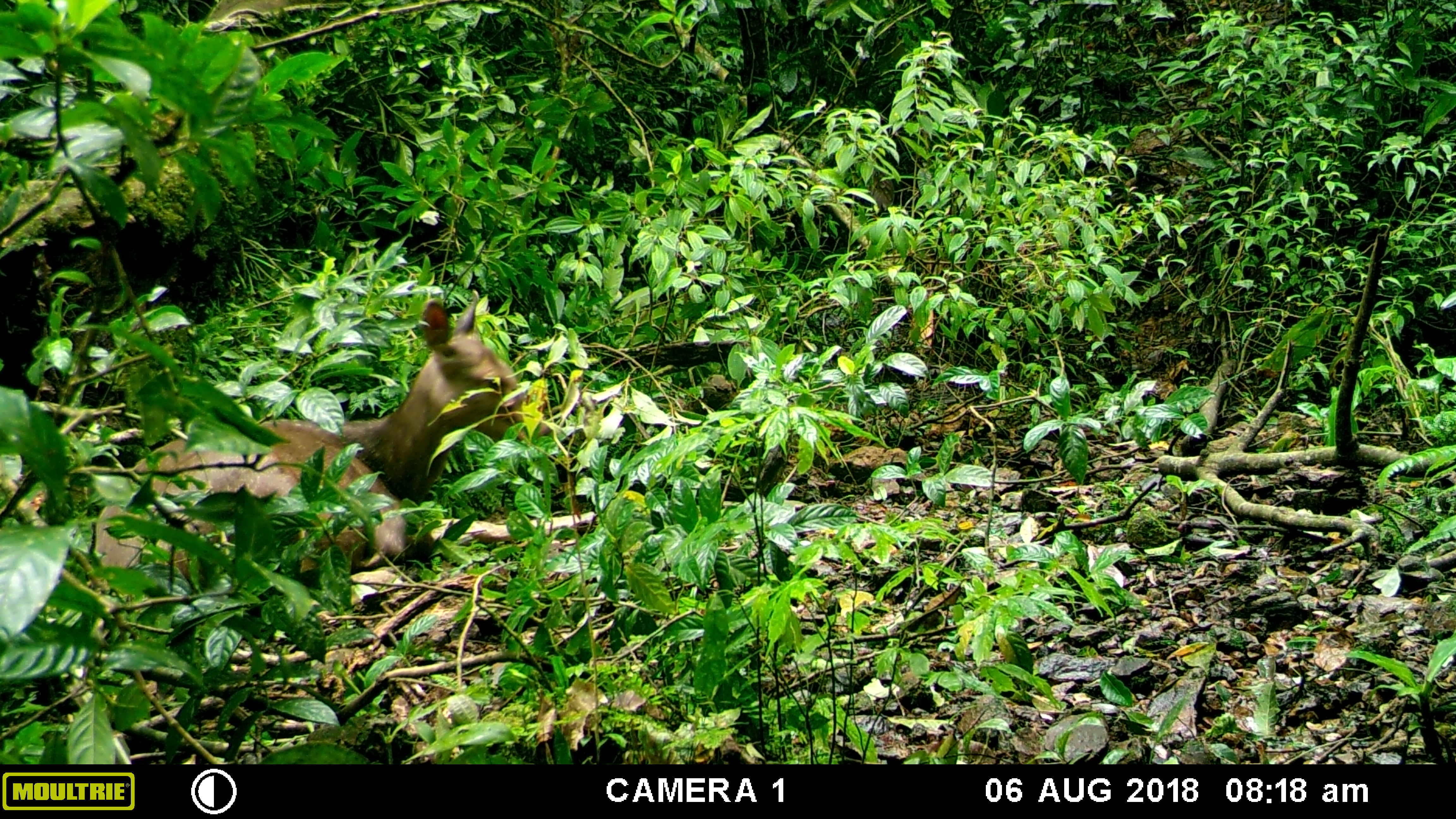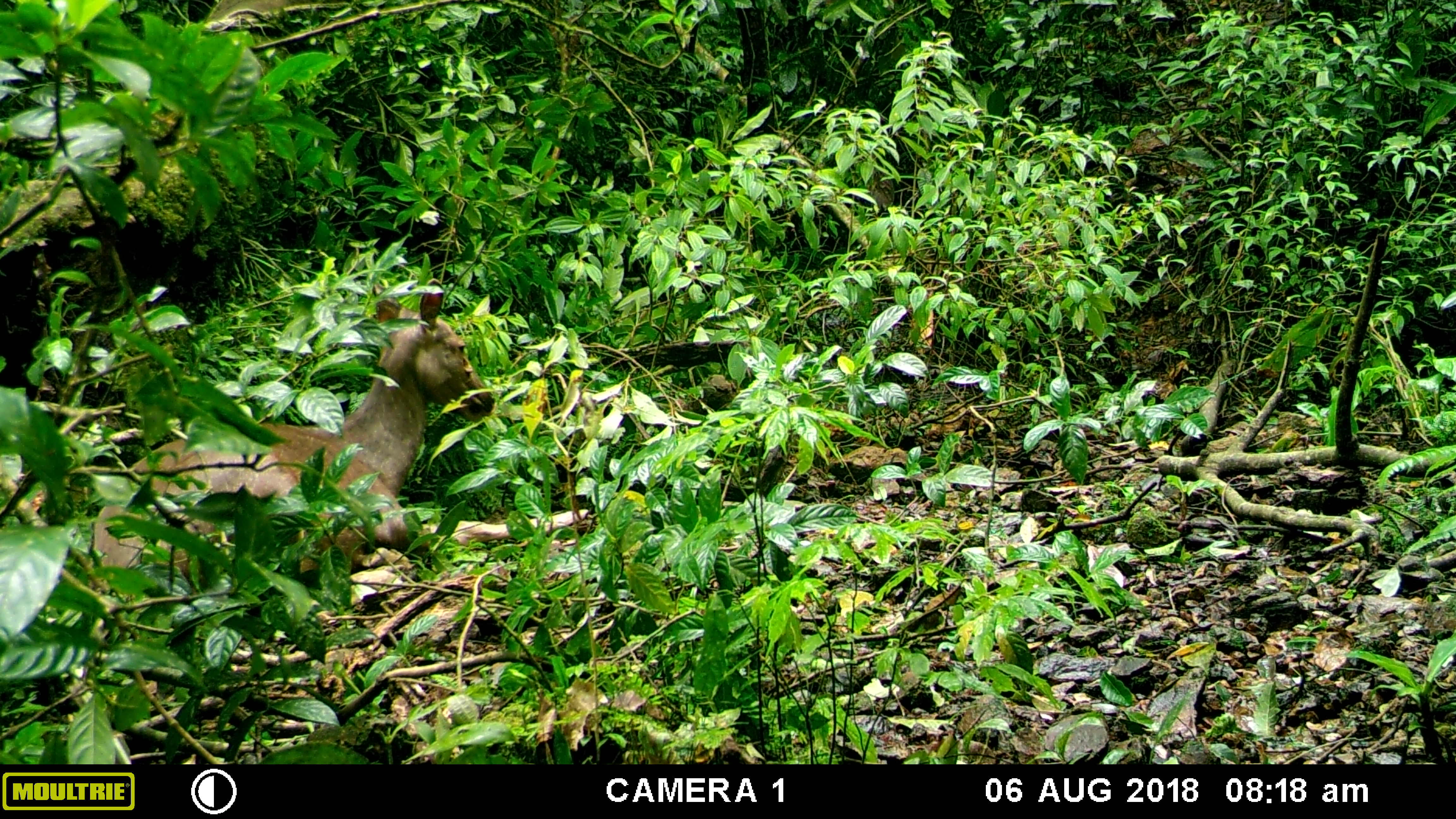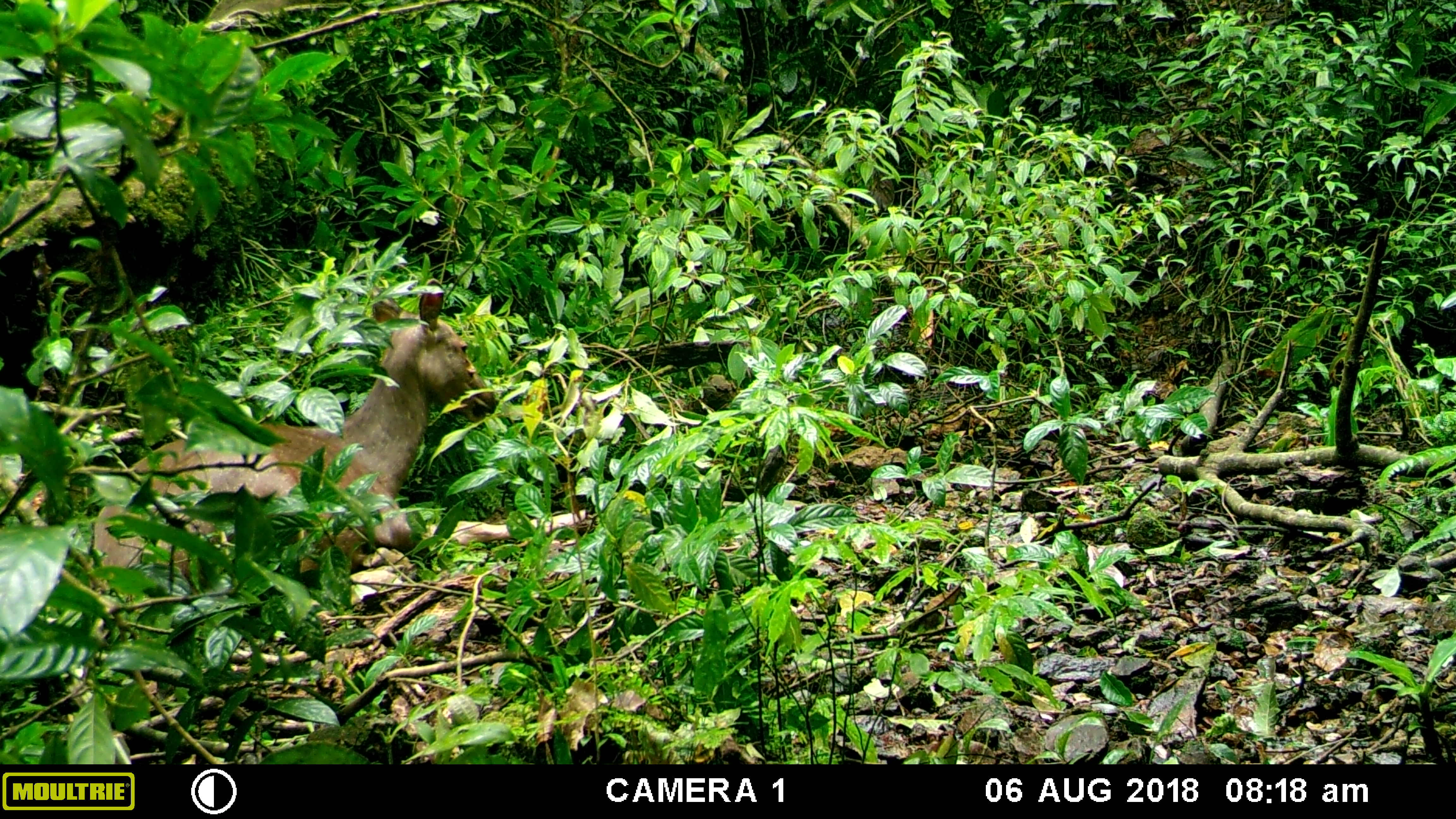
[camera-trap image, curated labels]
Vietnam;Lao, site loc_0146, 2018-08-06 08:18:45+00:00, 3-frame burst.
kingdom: Animalia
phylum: Chordata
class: Mammalia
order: Artiodactyla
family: Cervidae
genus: Rusa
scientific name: Rusa unicolor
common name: sambar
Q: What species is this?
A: Sambar (Rusa unicolor).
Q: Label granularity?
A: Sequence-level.